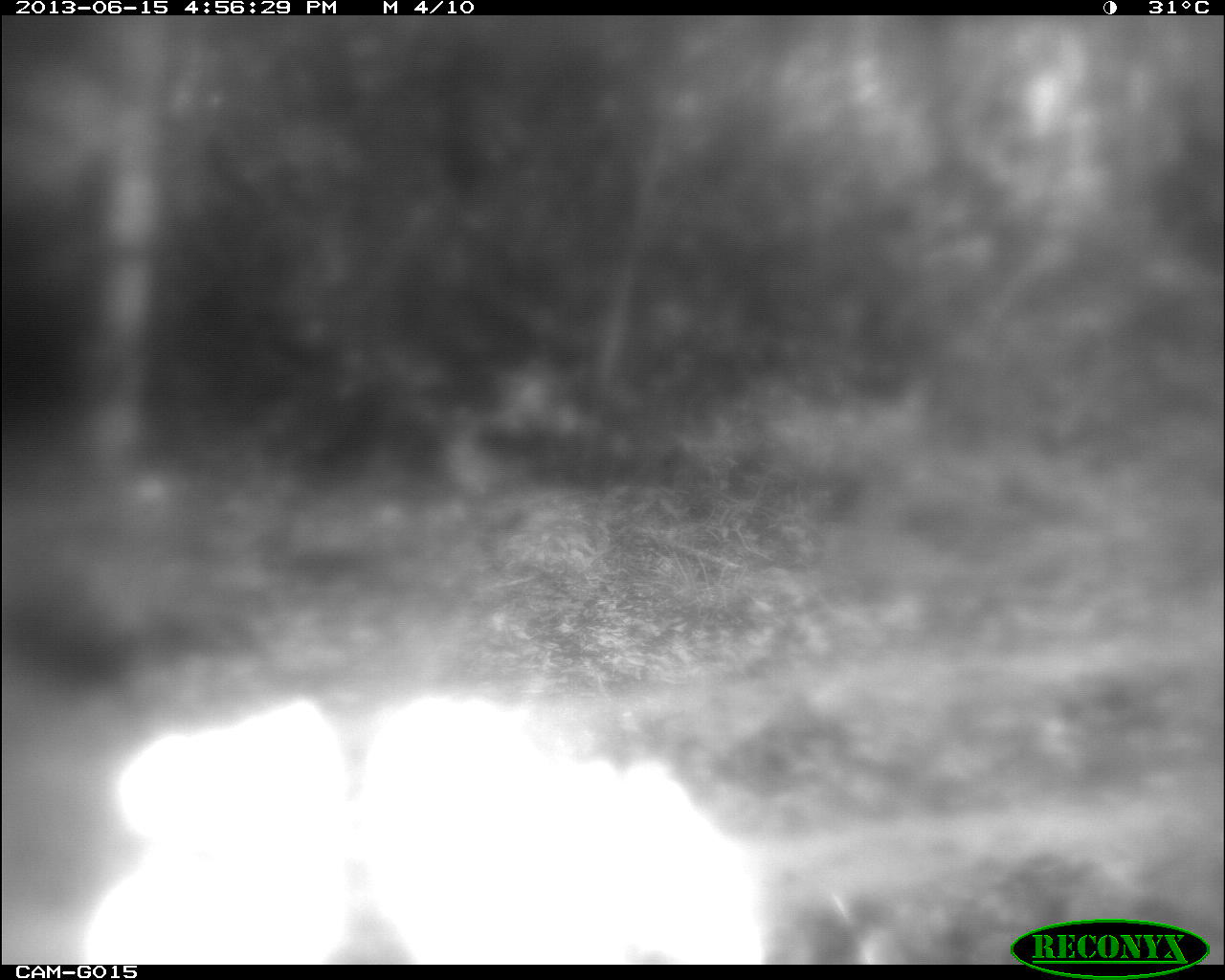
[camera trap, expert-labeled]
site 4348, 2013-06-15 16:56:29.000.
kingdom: Animalia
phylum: Chordata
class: Aves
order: Galliformes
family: Phasianidae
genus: Meleagris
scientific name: Meleagris ocellata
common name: ocellated turkey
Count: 1.